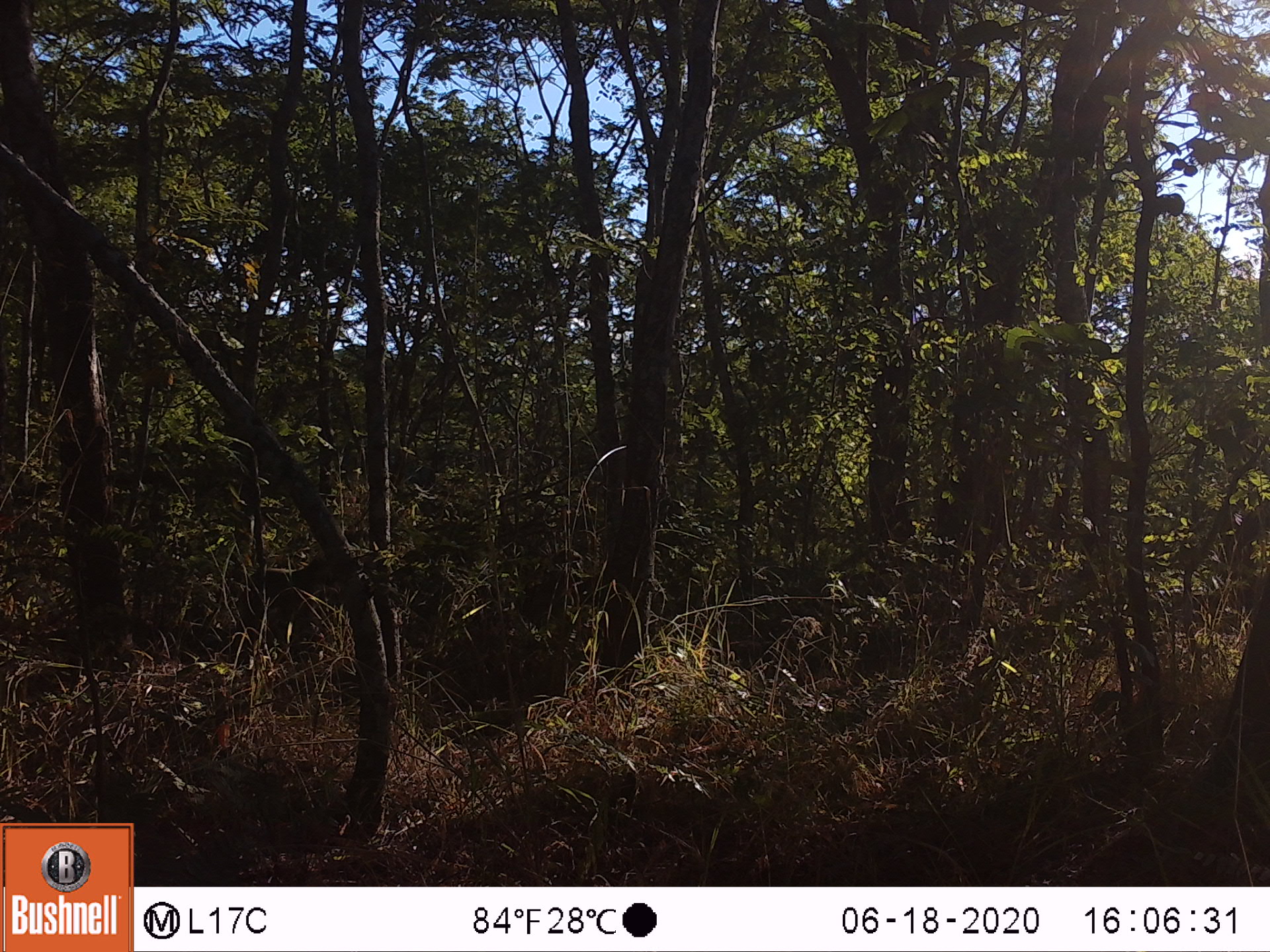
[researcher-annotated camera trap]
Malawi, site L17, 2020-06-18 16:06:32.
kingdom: Animalia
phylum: Chordata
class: Mammalia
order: Primates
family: Cercopithecidae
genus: Papio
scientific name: Papio cynocephalus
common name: yellow baboon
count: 1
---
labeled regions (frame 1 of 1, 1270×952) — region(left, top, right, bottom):
yellow baboon: region(511, 540, 610, 639)